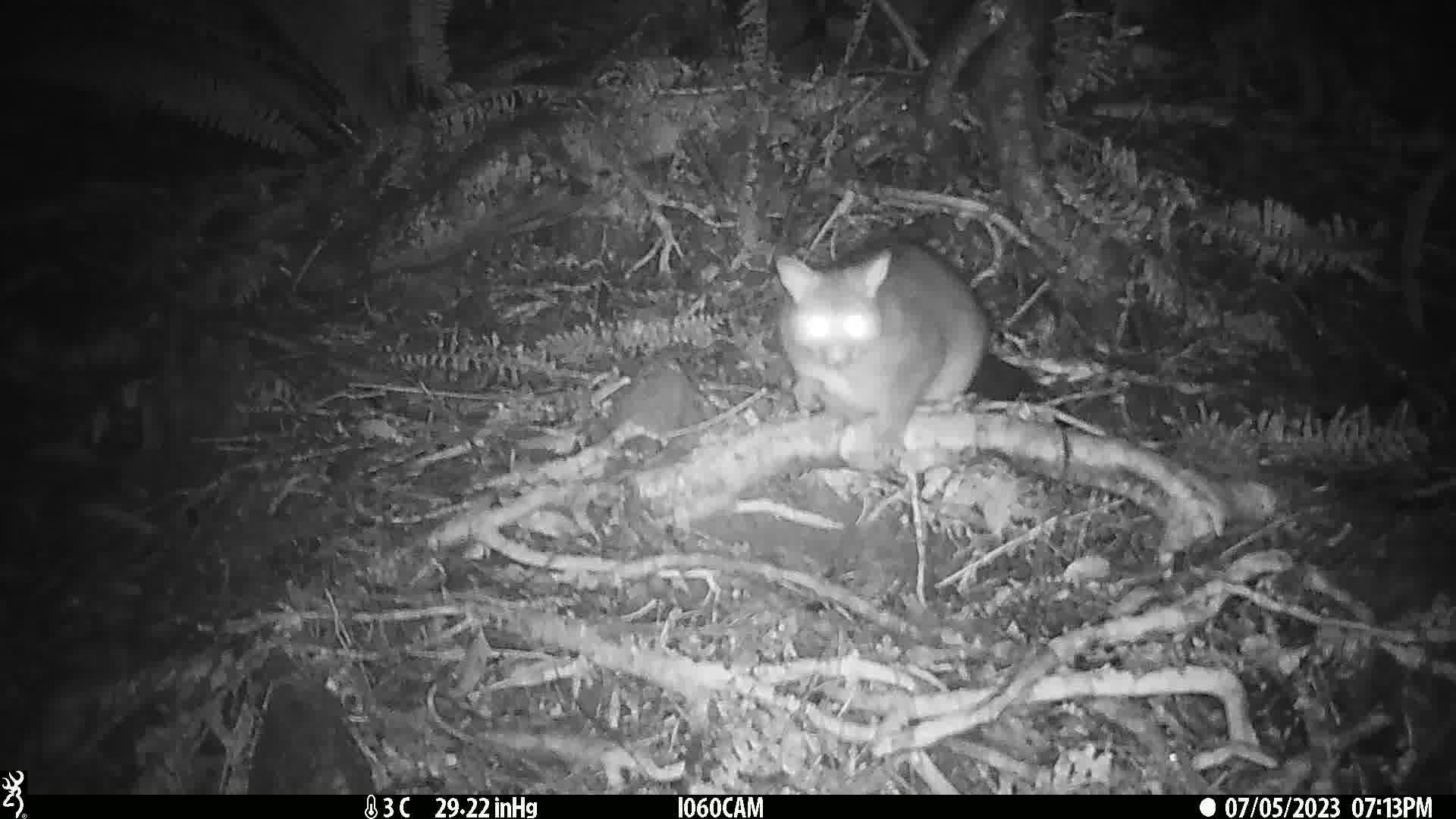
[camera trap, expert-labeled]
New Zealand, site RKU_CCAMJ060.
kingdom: Animalia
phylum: Chordata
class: Mammalia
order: Diprotodontia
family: Phalangeridae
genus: Trichosurus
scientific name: Trichosurus vulpecula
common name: common brushtail possum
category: possum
Possum (common brushtail possum) (Trichosurus vulpecula).